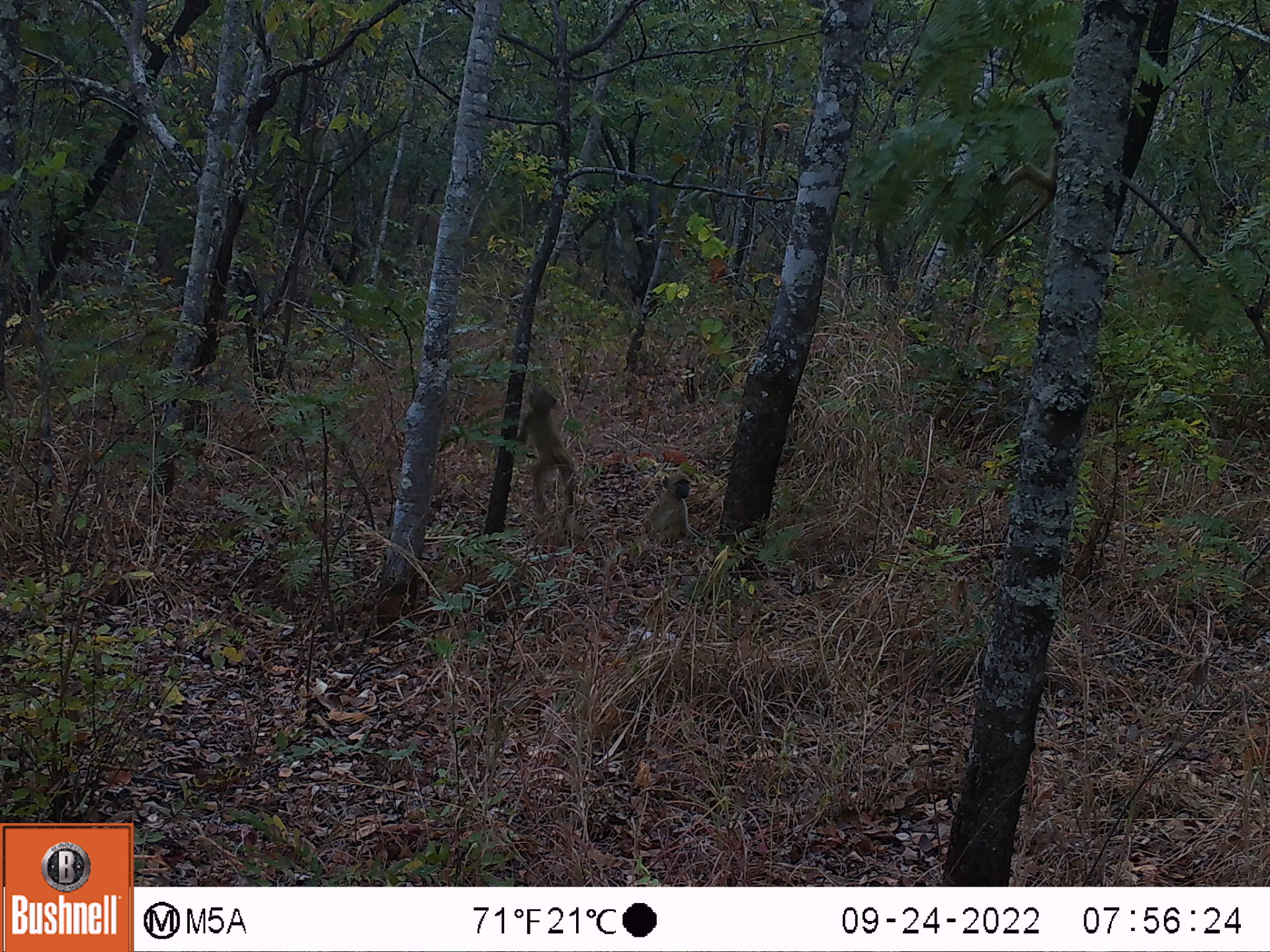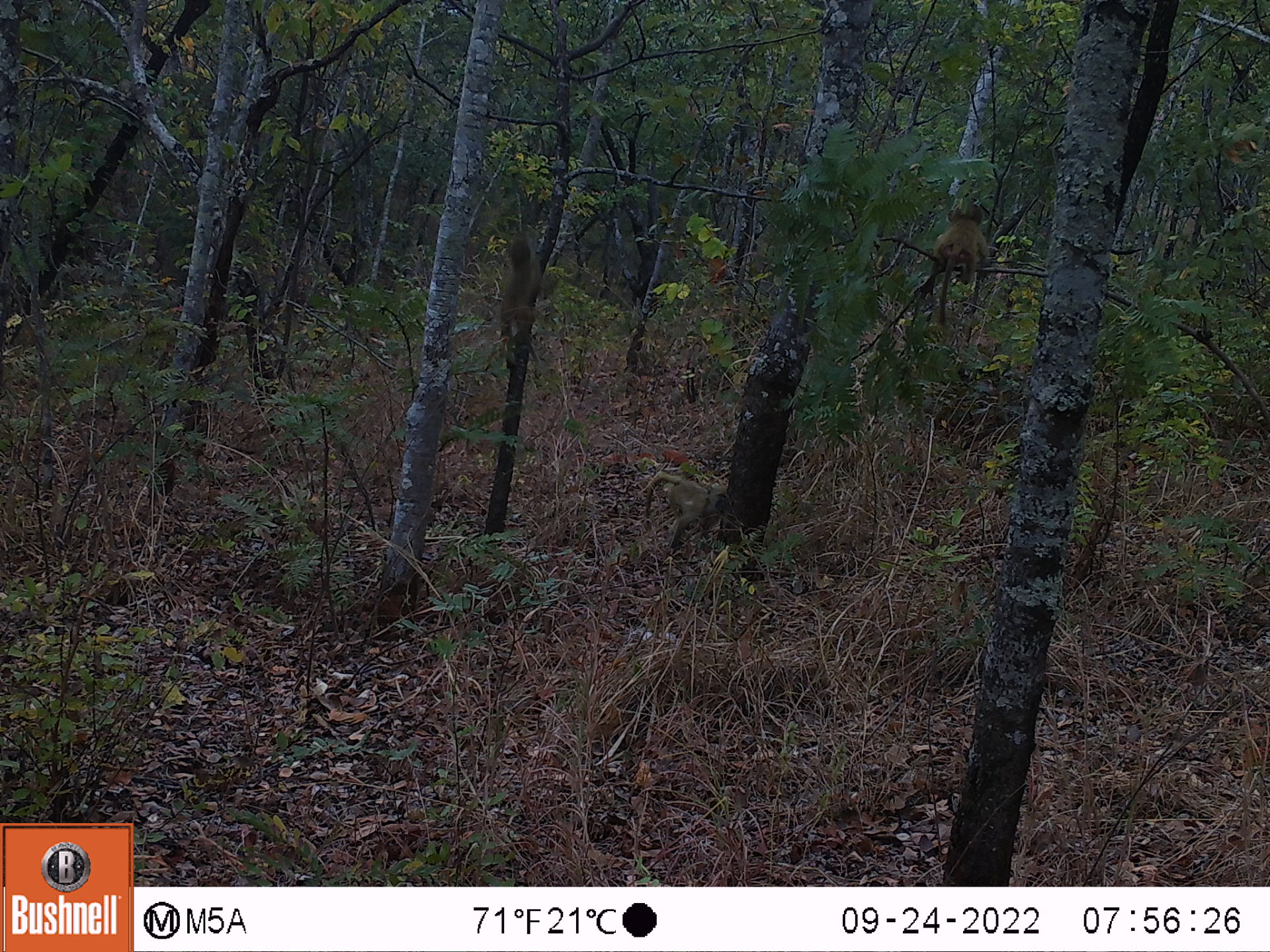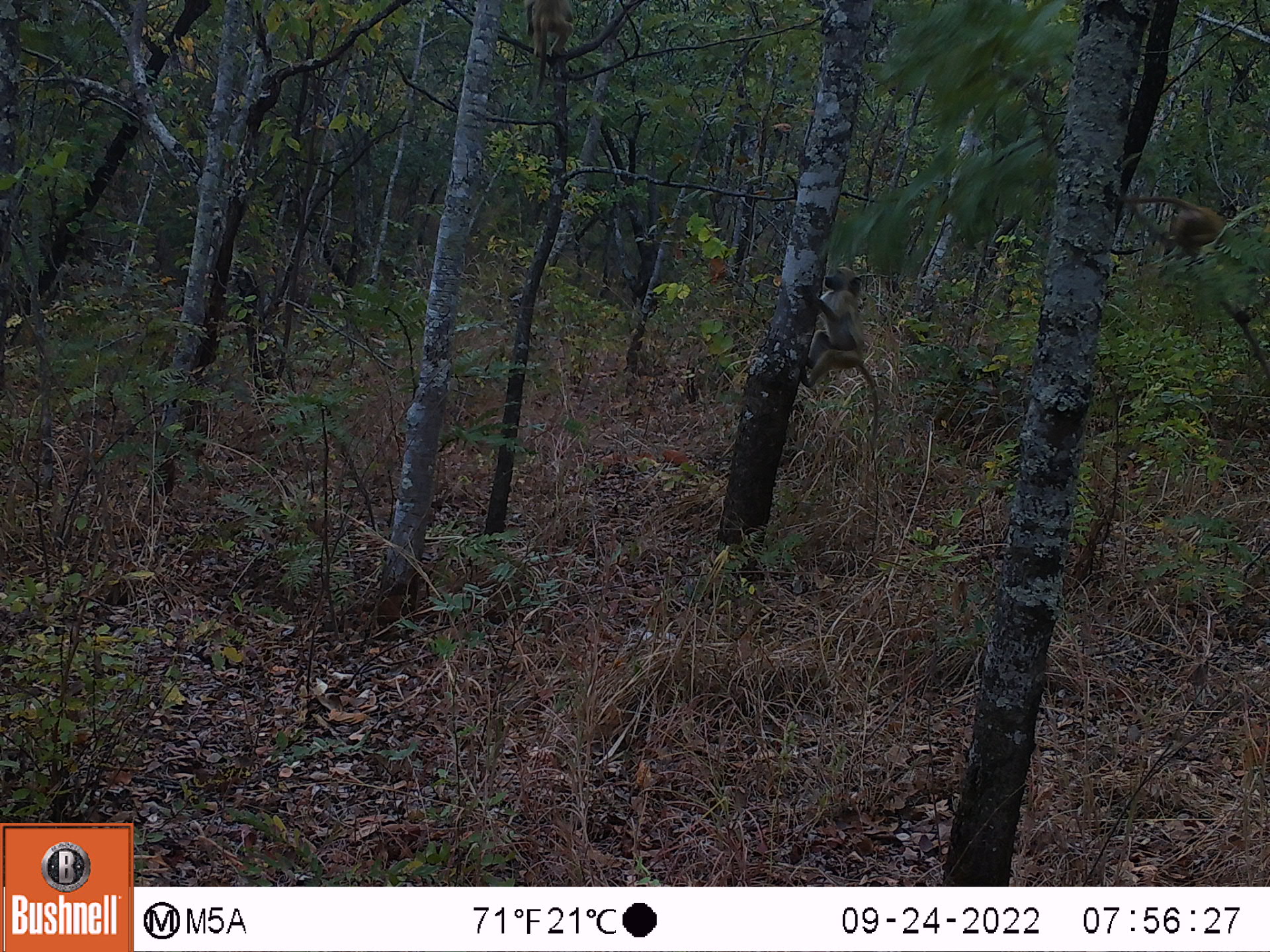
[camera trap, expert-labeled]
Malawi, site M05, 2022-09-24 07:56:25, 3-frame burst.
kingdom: Animalia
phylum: Chordata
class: Mammalia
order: Primates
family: Cercopithecidae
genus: Papio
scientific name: Papio cynocephalus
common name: yellow baboon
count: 3